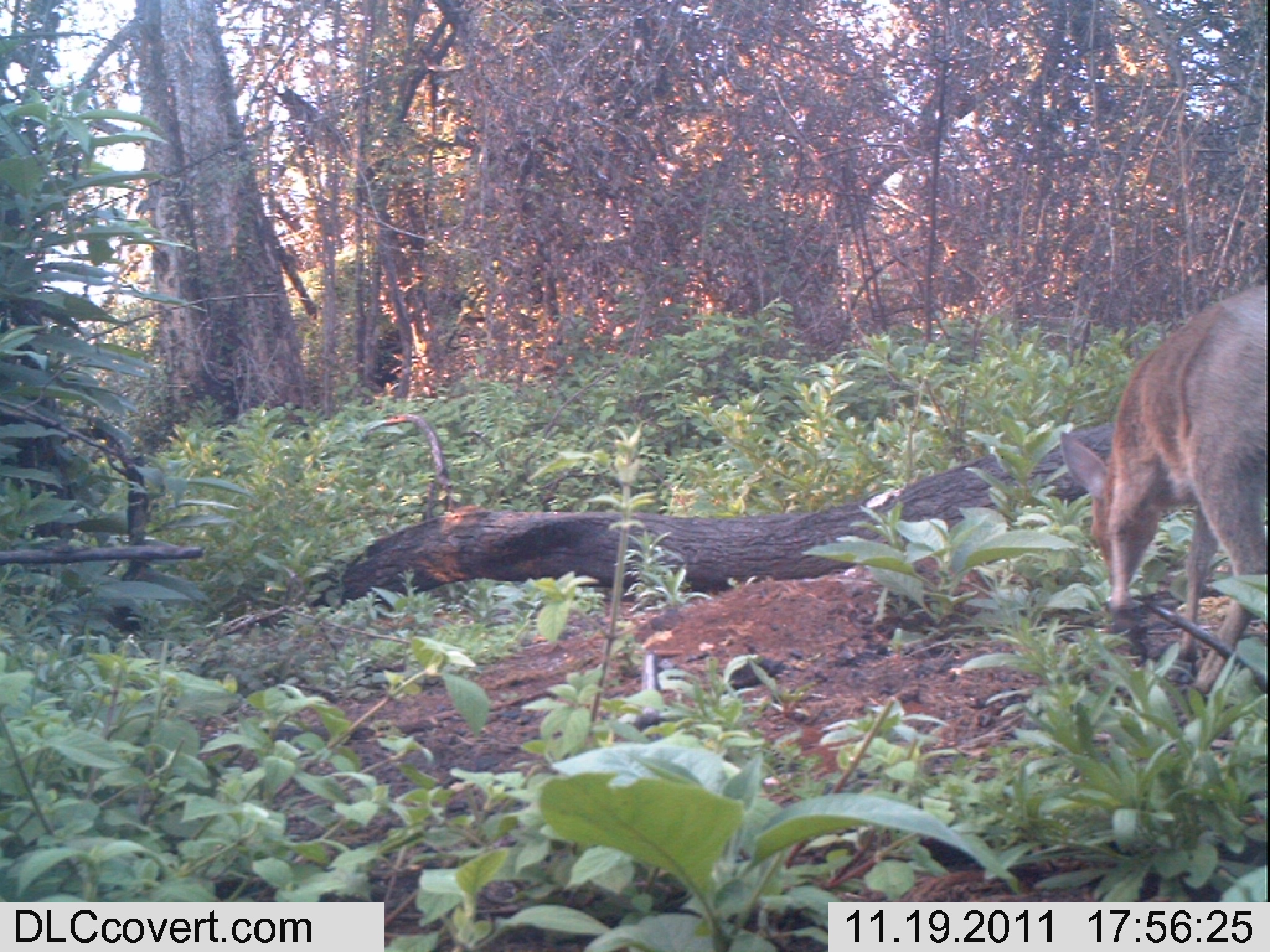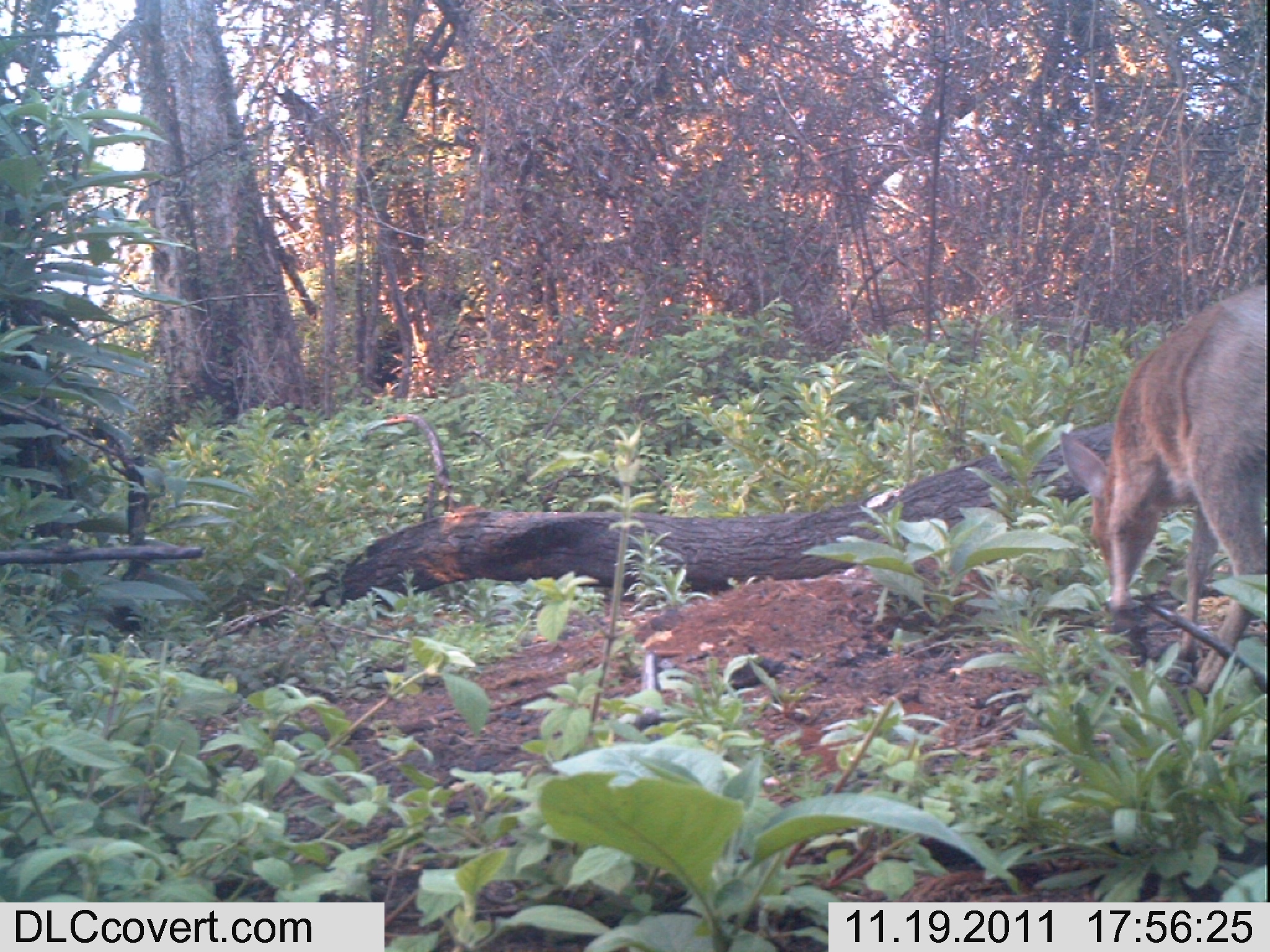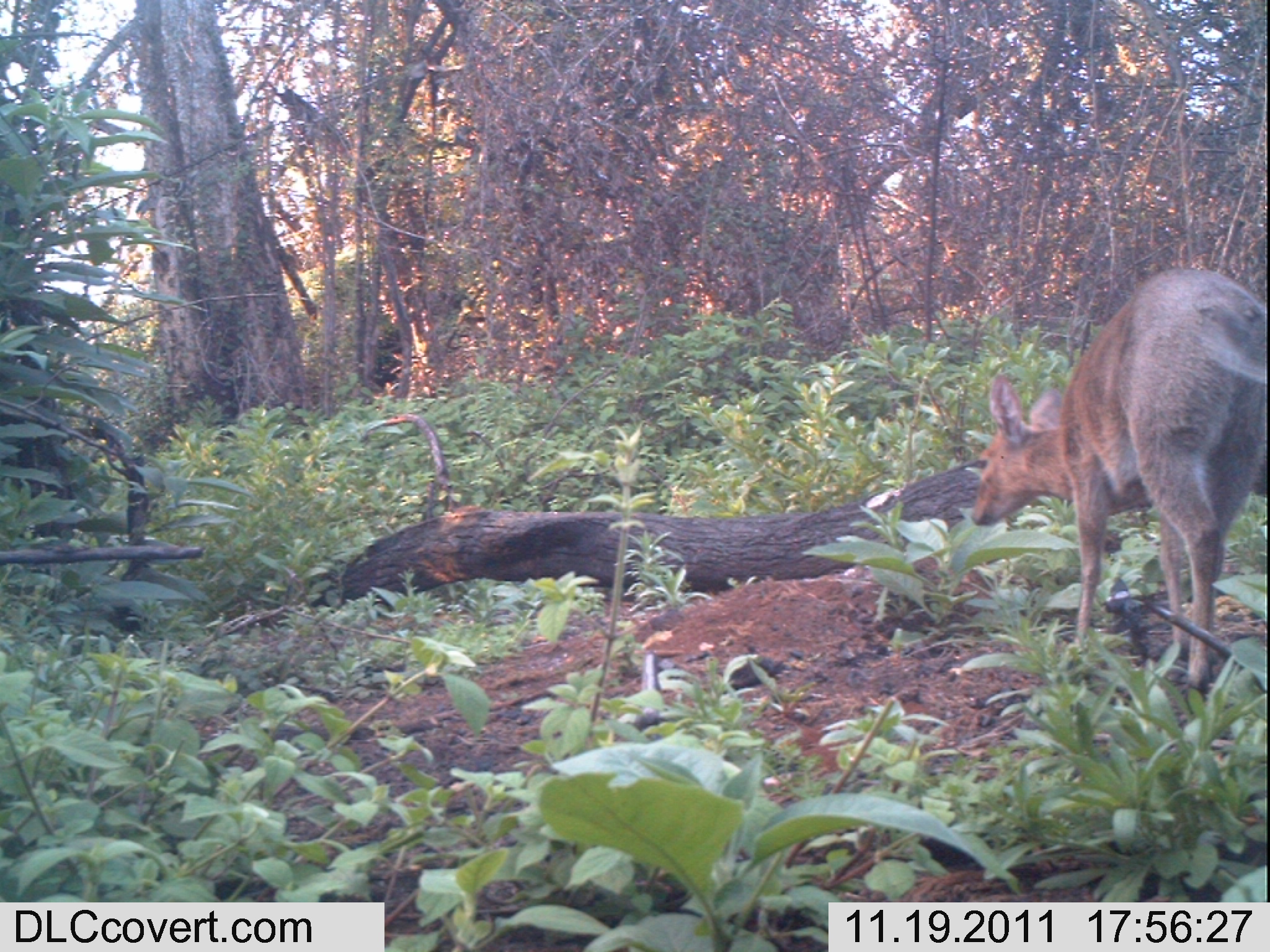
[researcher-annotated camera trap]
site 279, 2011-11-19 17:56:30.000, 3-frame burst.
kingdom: Animalia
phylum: Chordata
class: Mammalia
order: Artiodactyla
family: Bovidae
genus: Sylvicapra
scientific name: Sylvicapra grimmia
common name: bush duiker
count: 1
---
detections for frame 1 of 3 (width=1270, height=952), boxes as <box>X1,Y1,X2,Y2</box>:
sylvicapra grimmia: <box>1050,280,1270,748</box>